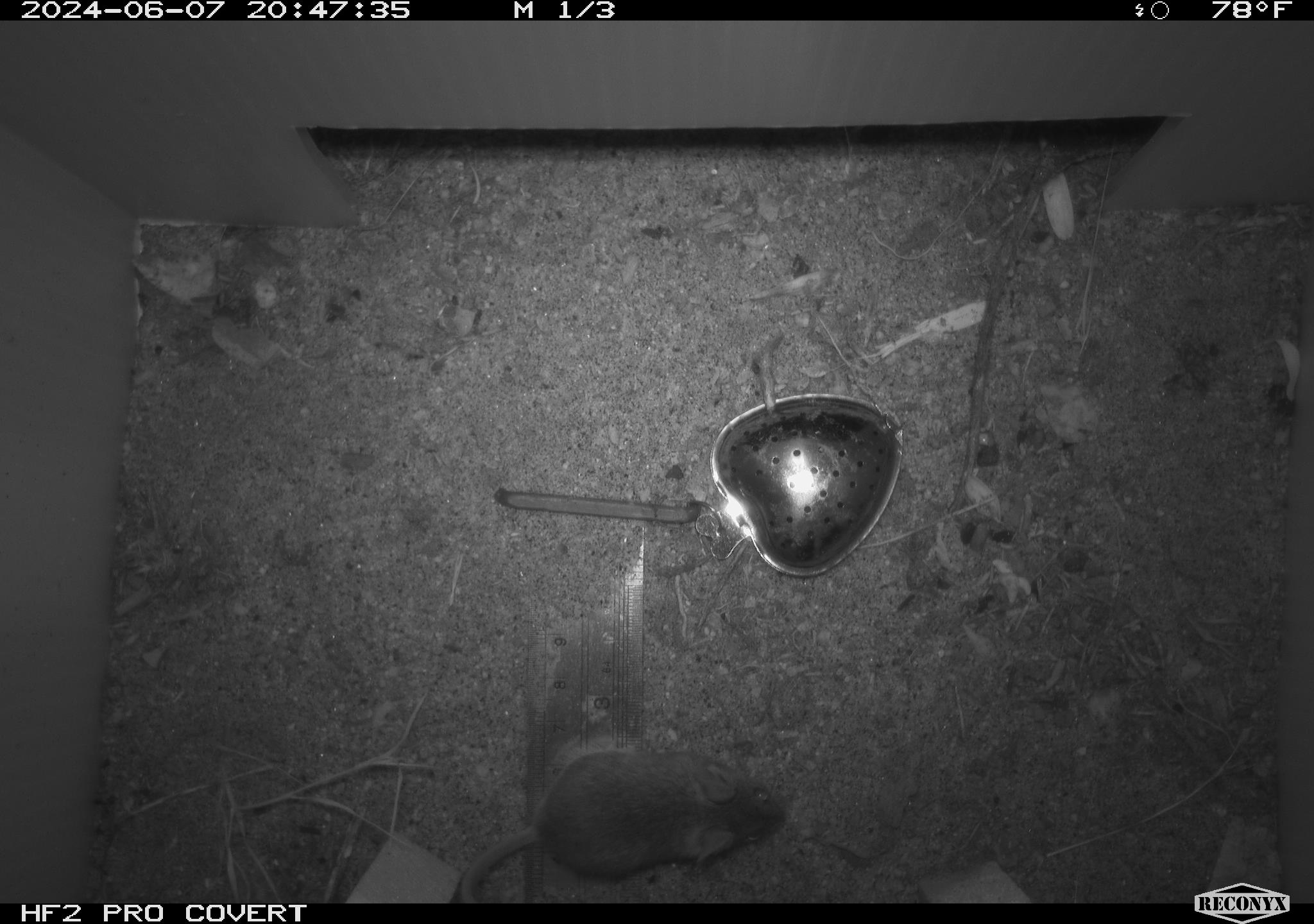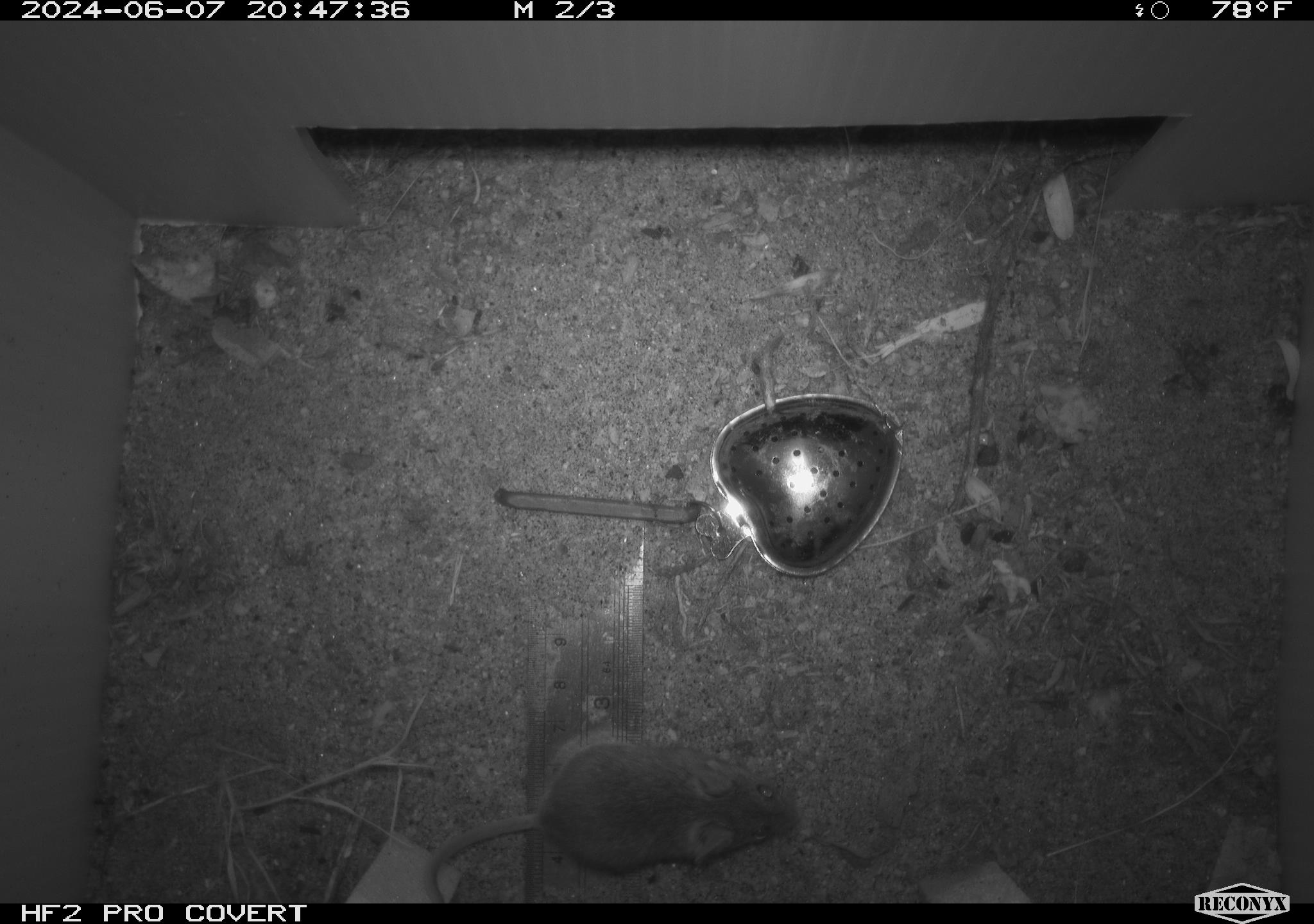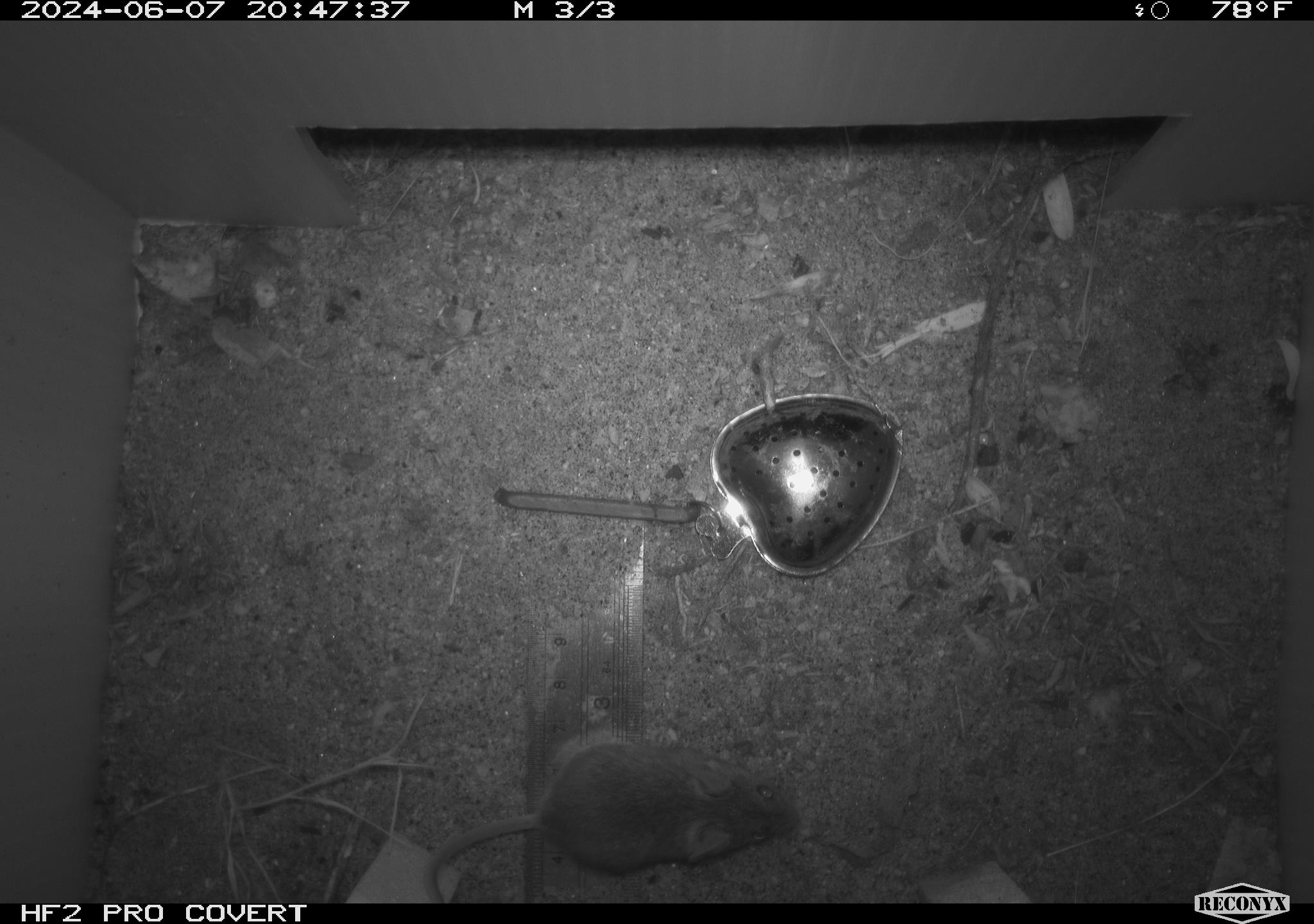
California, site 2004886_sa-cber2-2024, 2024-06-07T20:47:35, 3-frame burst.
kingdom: Animalia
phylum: Chordata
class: Mammalia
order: Rodentia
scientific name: Rodentia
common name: mouse species